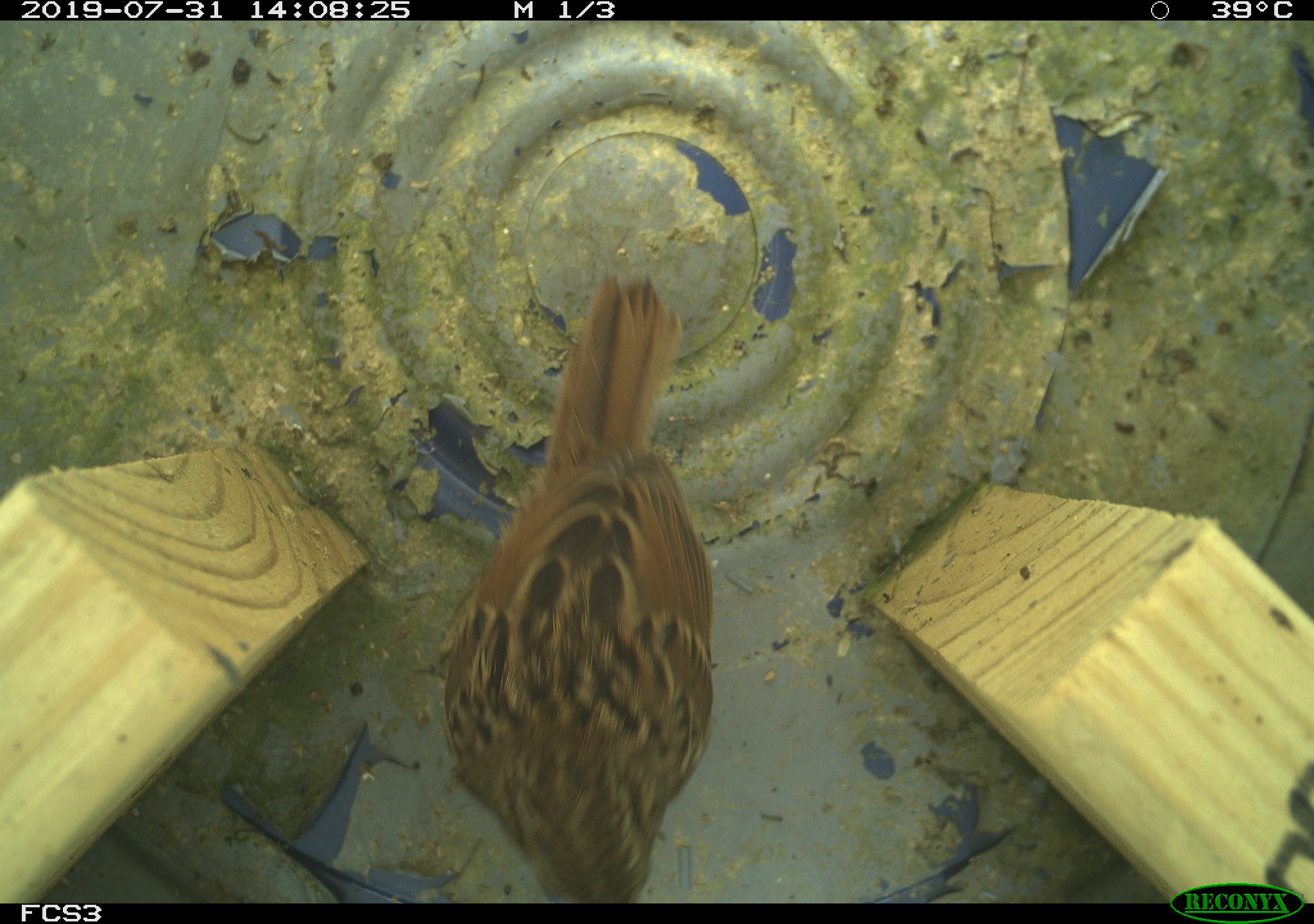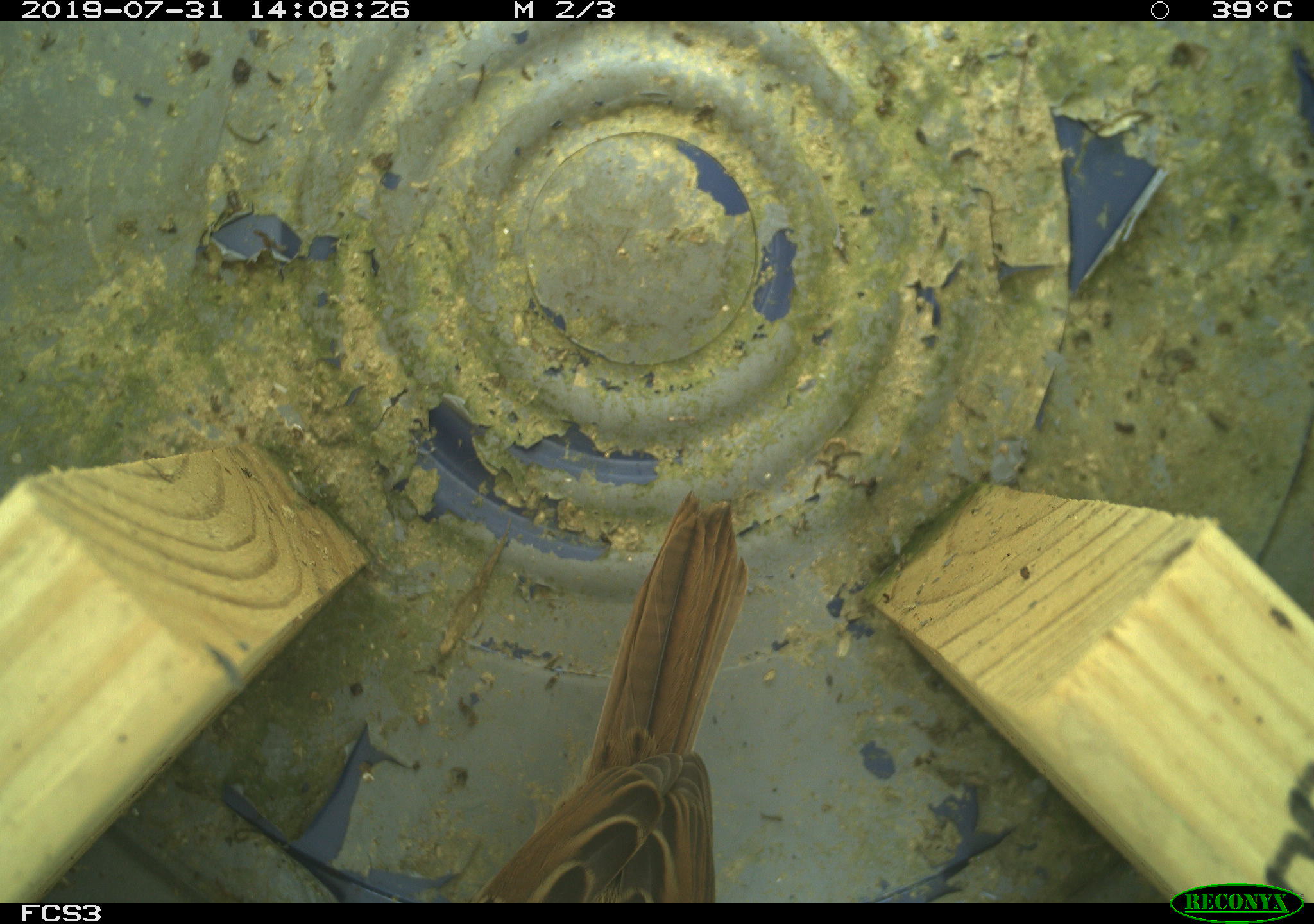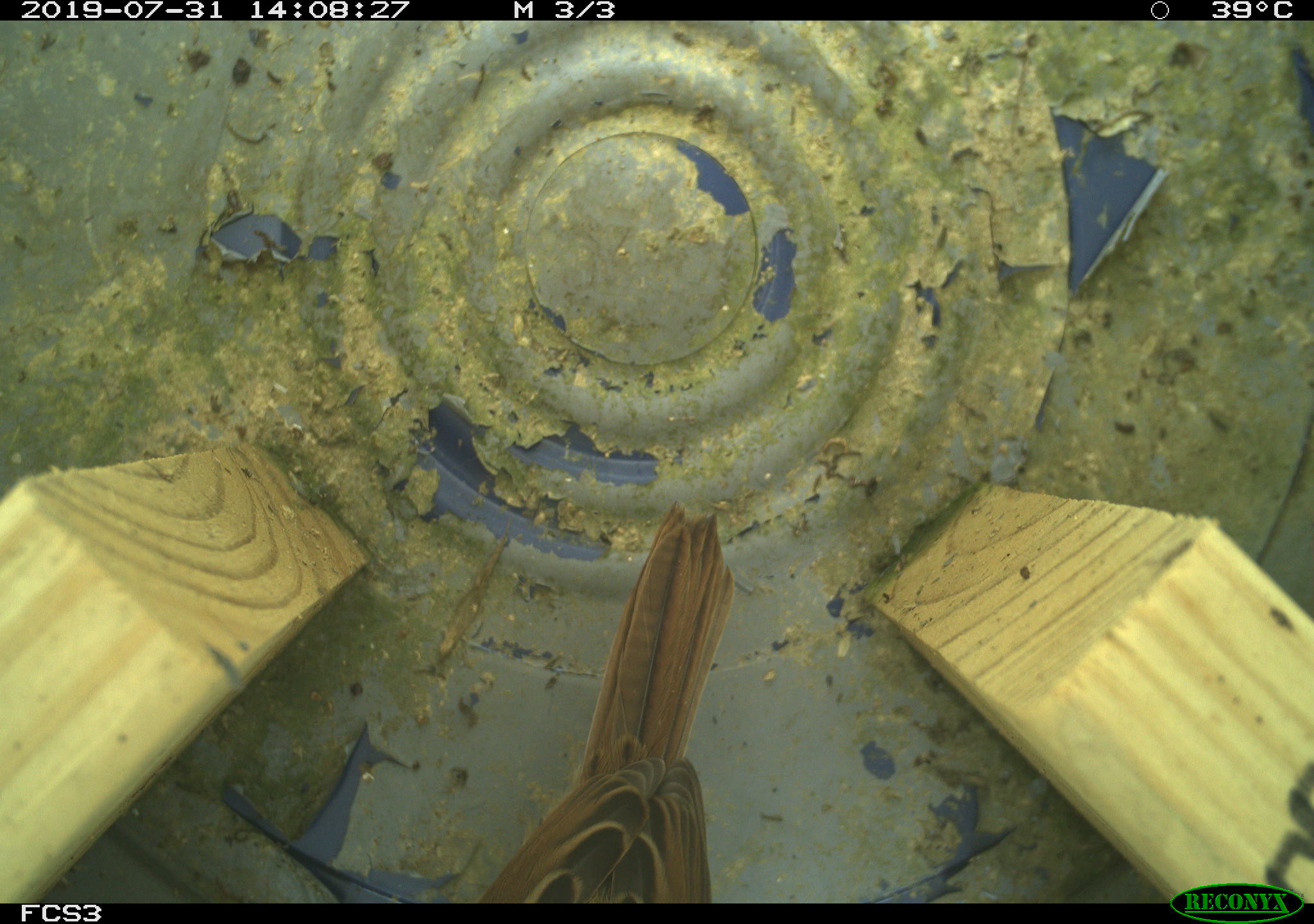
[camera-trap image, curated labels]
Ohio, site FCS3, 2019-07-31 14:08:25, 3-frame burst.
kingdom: Animalia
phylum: Chordata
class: Aves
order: Passeriformes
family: Passerellidae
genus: Melospiza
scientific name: Melospiza melodia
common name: song sparrow